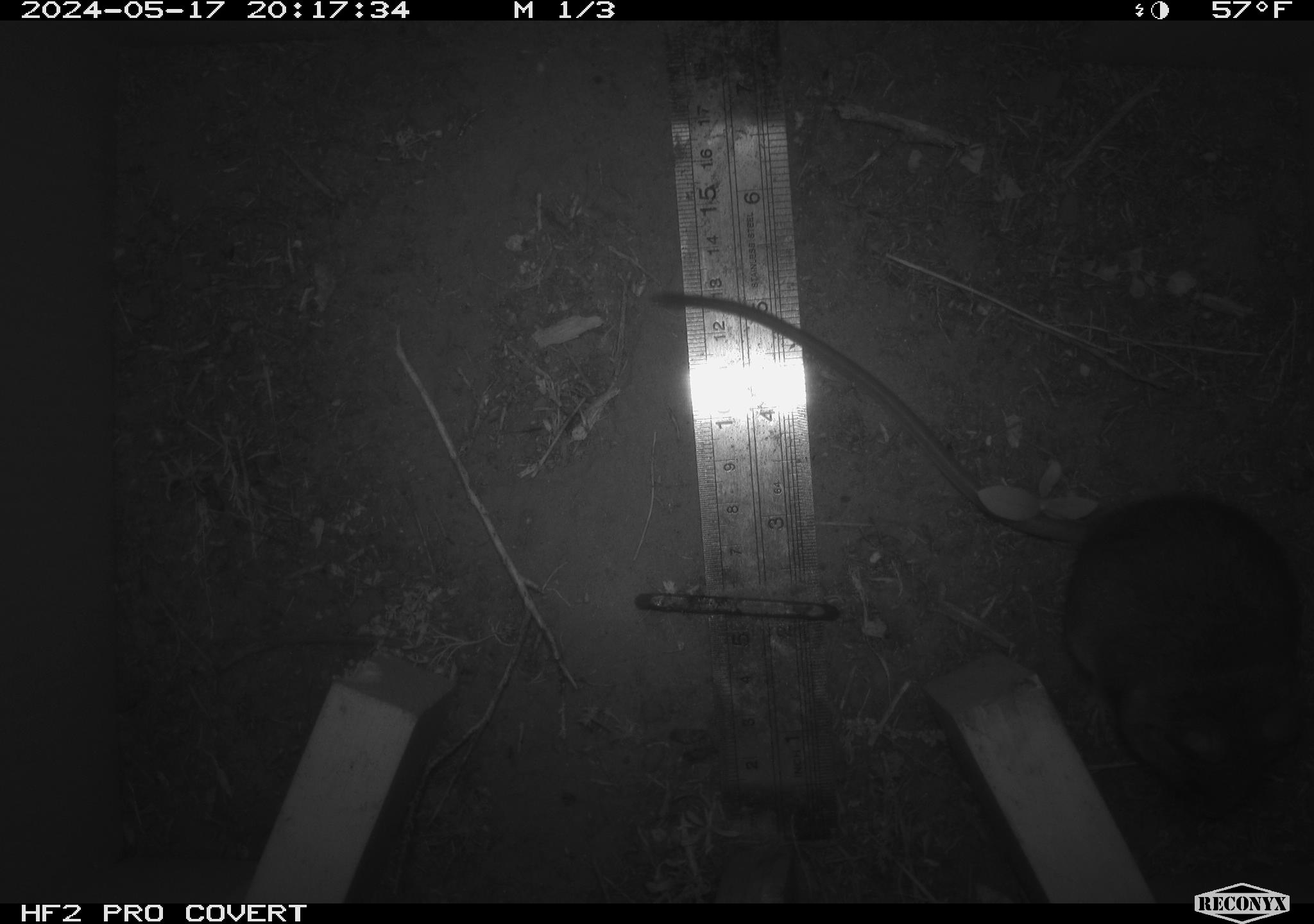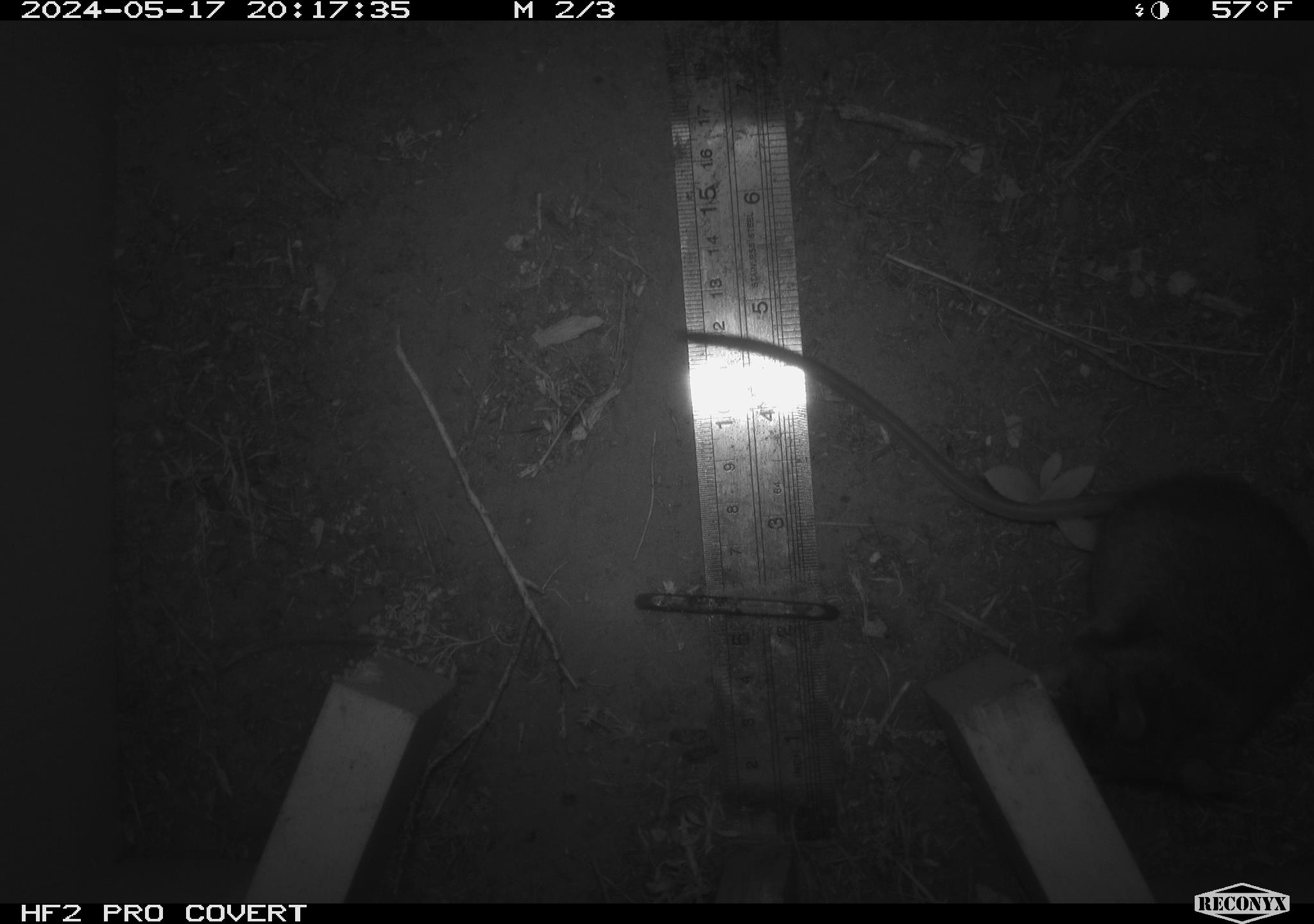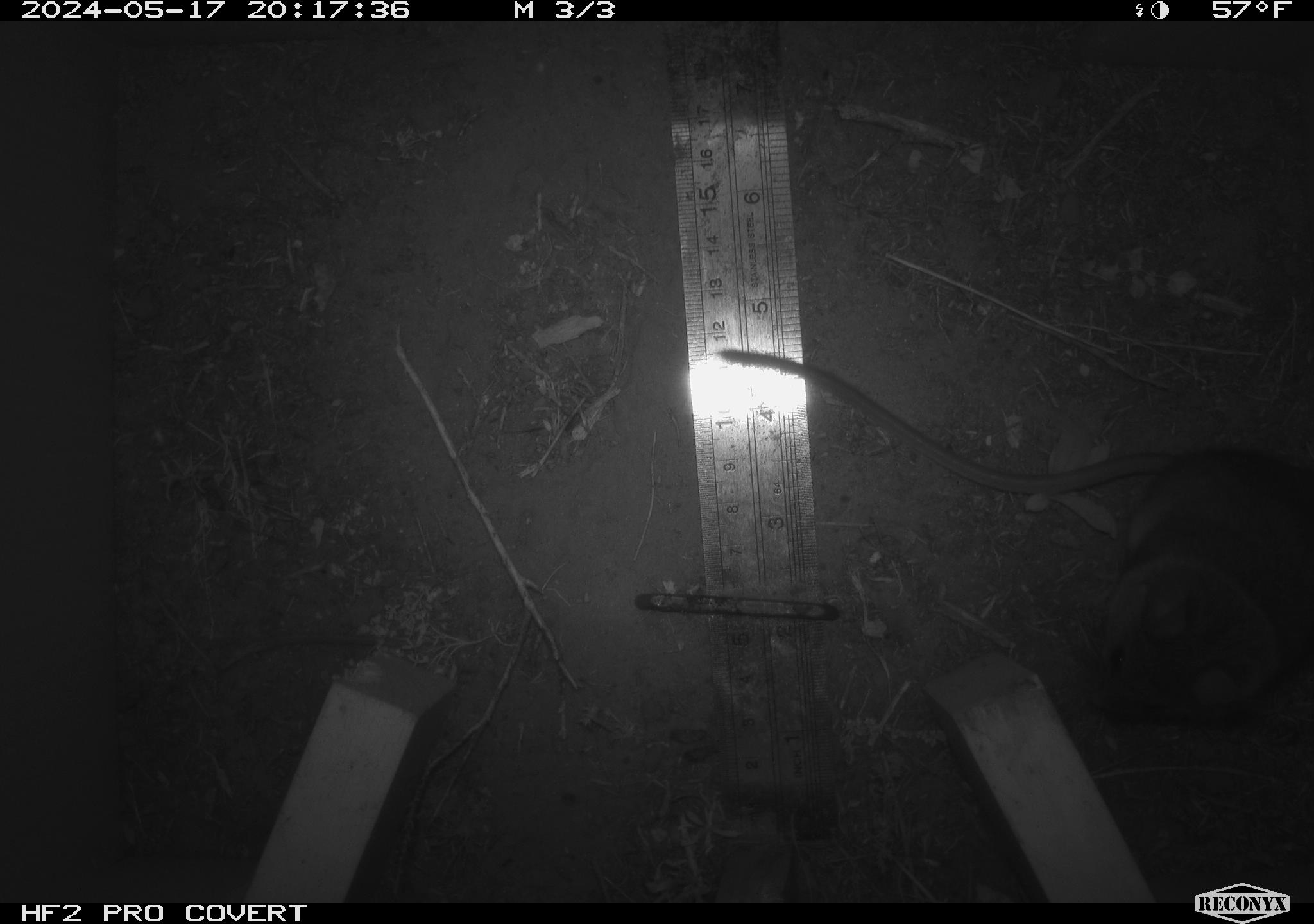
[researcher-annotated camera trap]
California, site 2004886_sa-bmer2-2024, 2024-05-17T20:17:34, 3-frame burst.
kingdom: Animalia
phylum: Chordata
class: Mammalia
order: Rodentia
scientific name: Rodentia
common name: woodrat or rat or mouse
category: woodrat or rat or mouse species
Woodrat or rat or mouse species (woodrat or rat or mouse) (Rodentia).